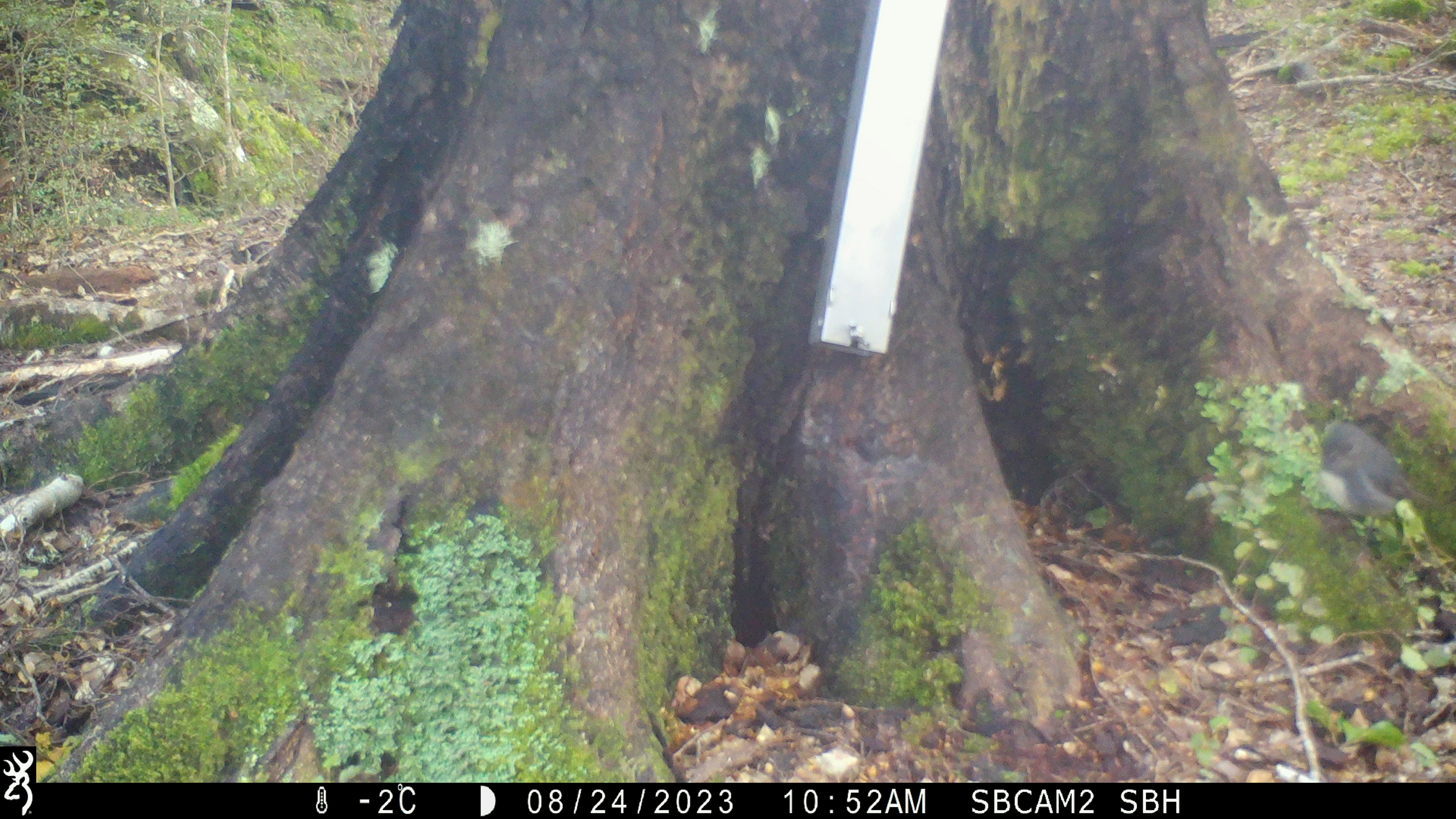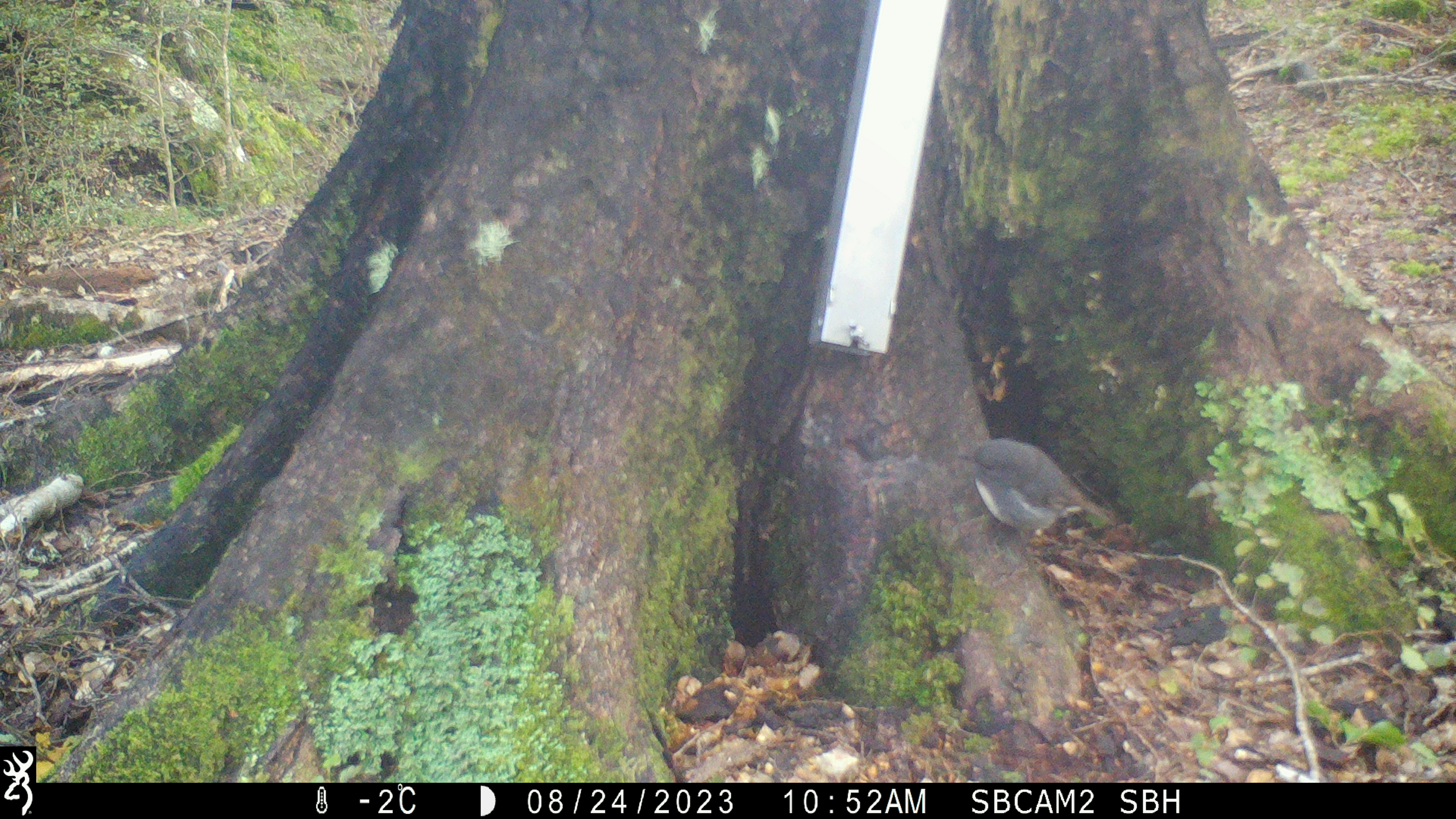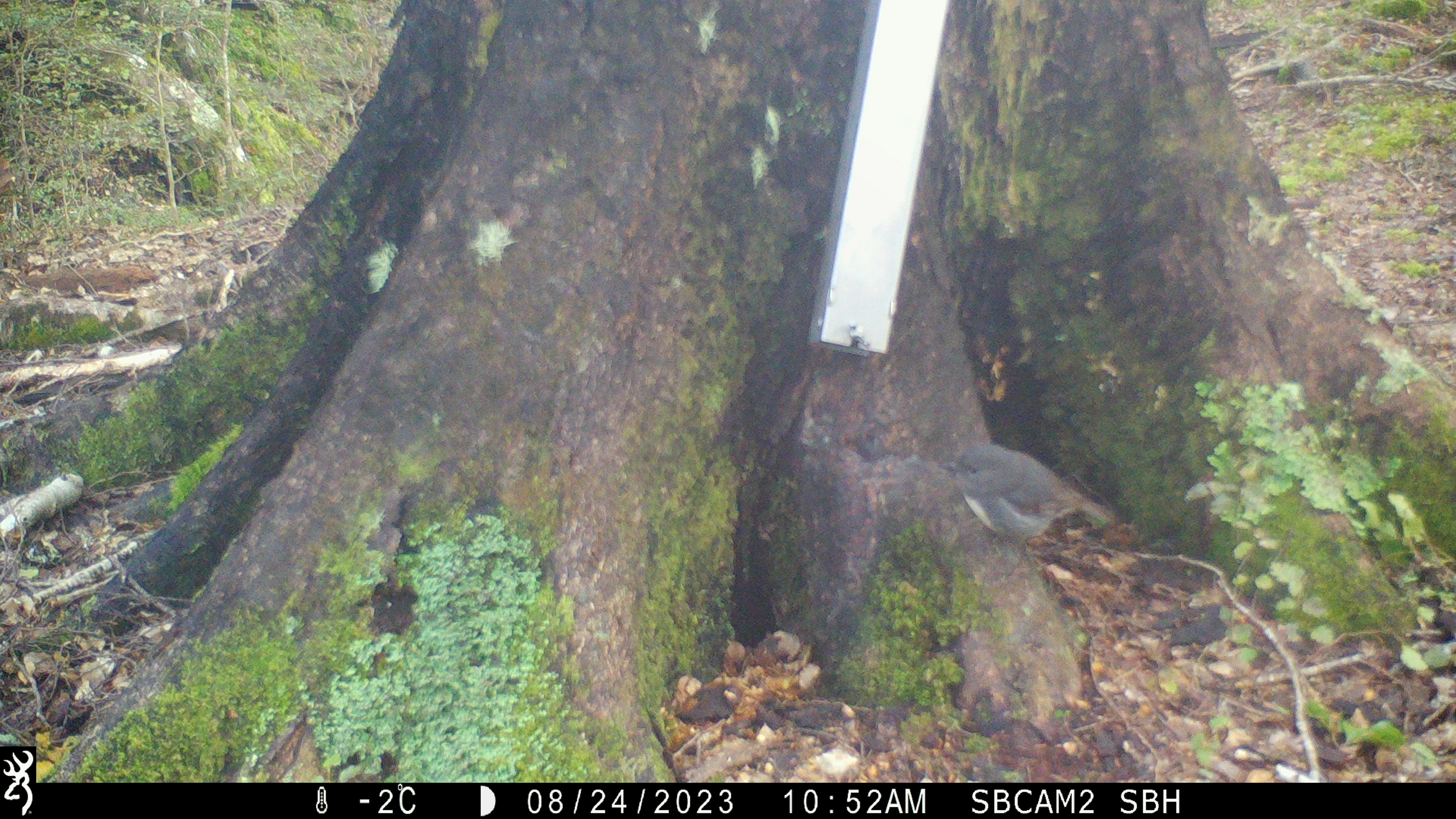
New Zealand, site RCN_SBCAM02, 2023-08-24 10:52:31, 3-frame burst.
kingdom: Animalia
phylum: Chordata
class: Aves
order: Passeriformes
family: Petroicidae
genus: Petroica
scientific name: Petroica australis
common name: new zealand robin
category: robin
Robin (new zealand robin) (Petroica australis).